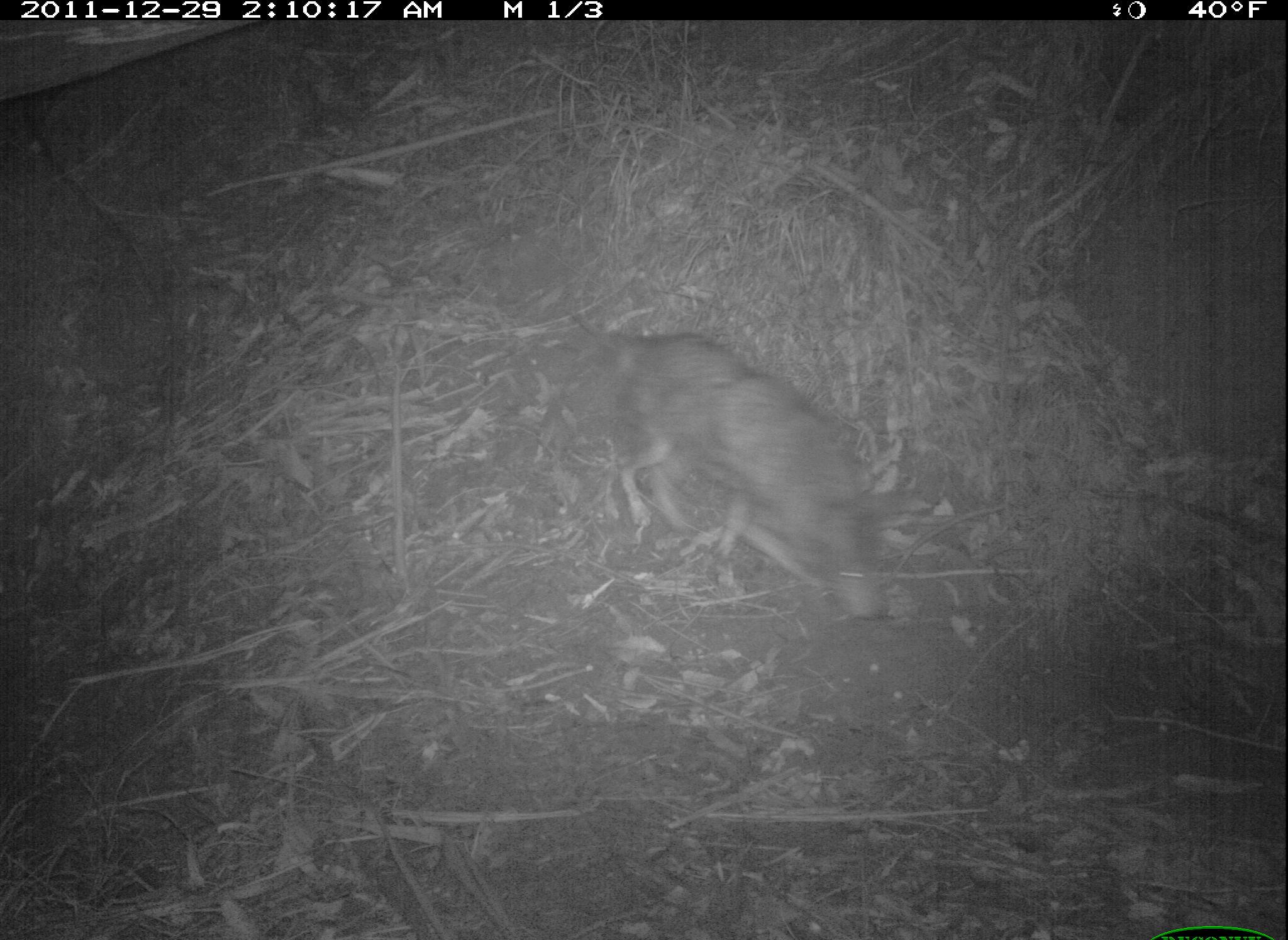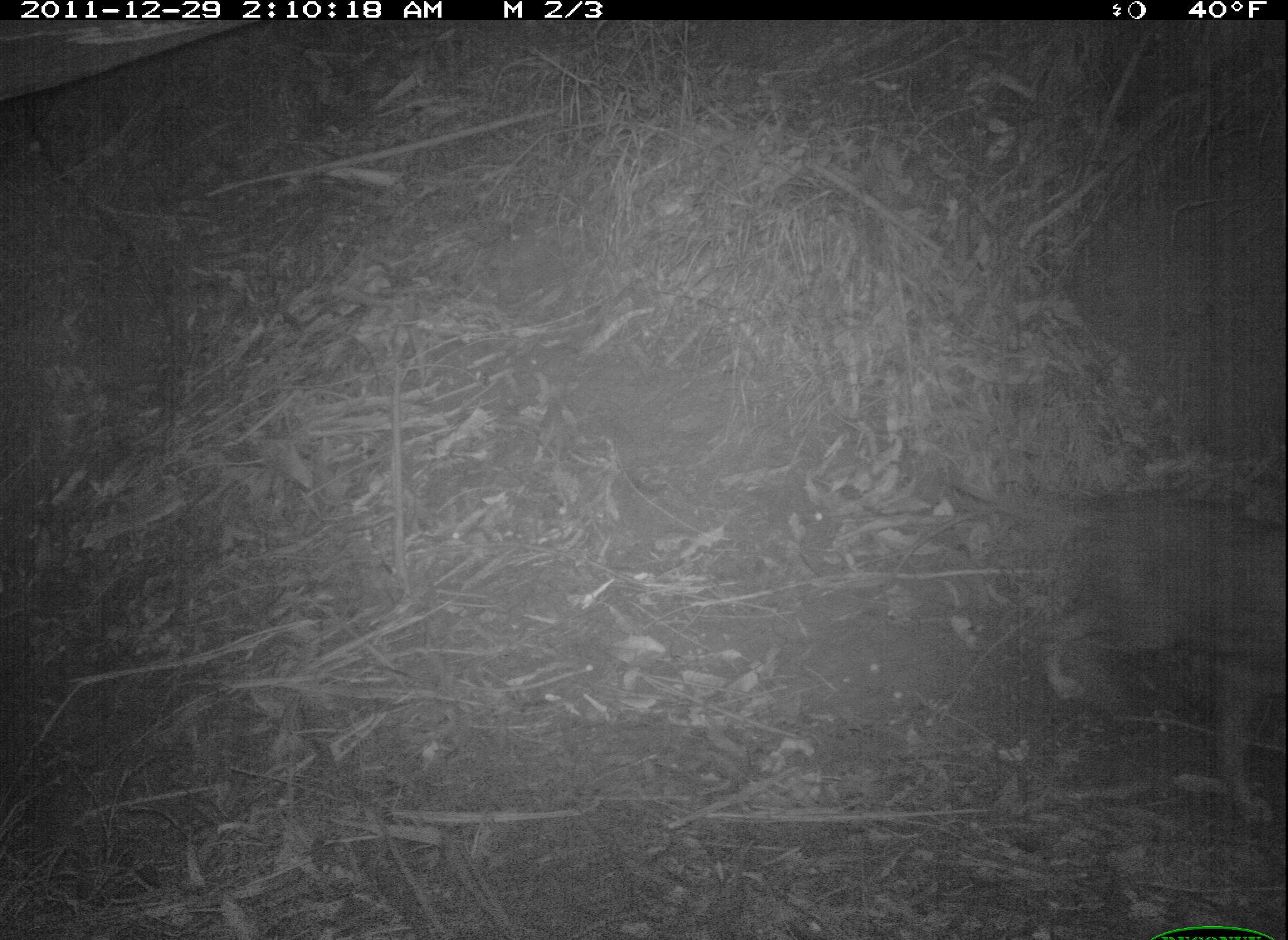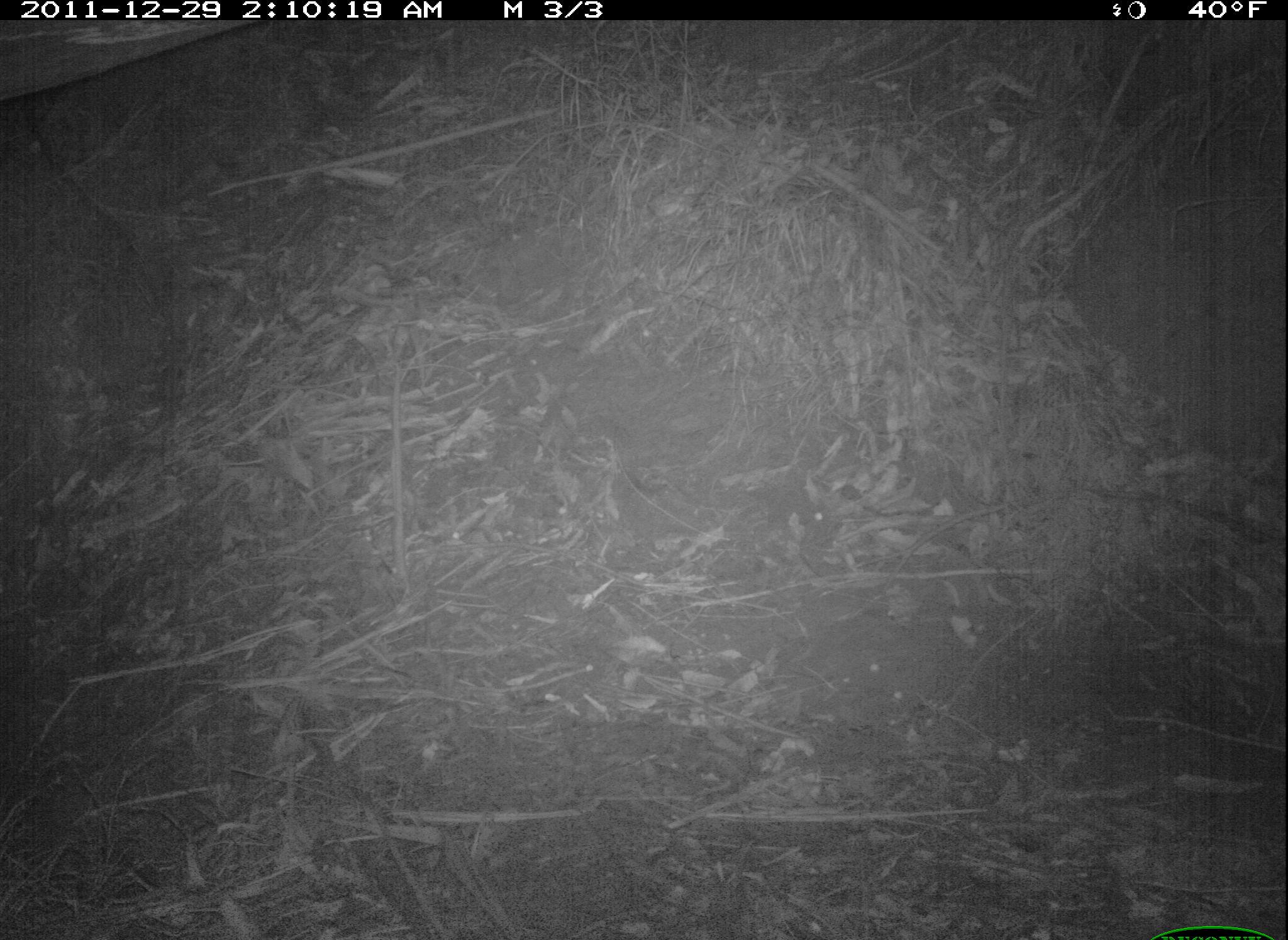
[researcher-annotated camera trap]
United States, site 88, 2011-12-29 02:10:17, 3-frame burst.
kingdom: Animalia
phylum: Chordata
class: Mammalia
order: Carnivora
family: Canidae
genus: Canis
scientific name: Canis latrans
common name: coyote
Coyote (Canis latrans).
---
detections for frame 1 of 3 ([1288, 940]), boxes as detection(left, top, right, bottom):
coyote: detection(559, 304, 916, 635)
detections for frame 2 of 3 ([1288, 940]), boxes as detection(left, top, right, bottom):
coyote: detection(990, 443, 1286, 820)